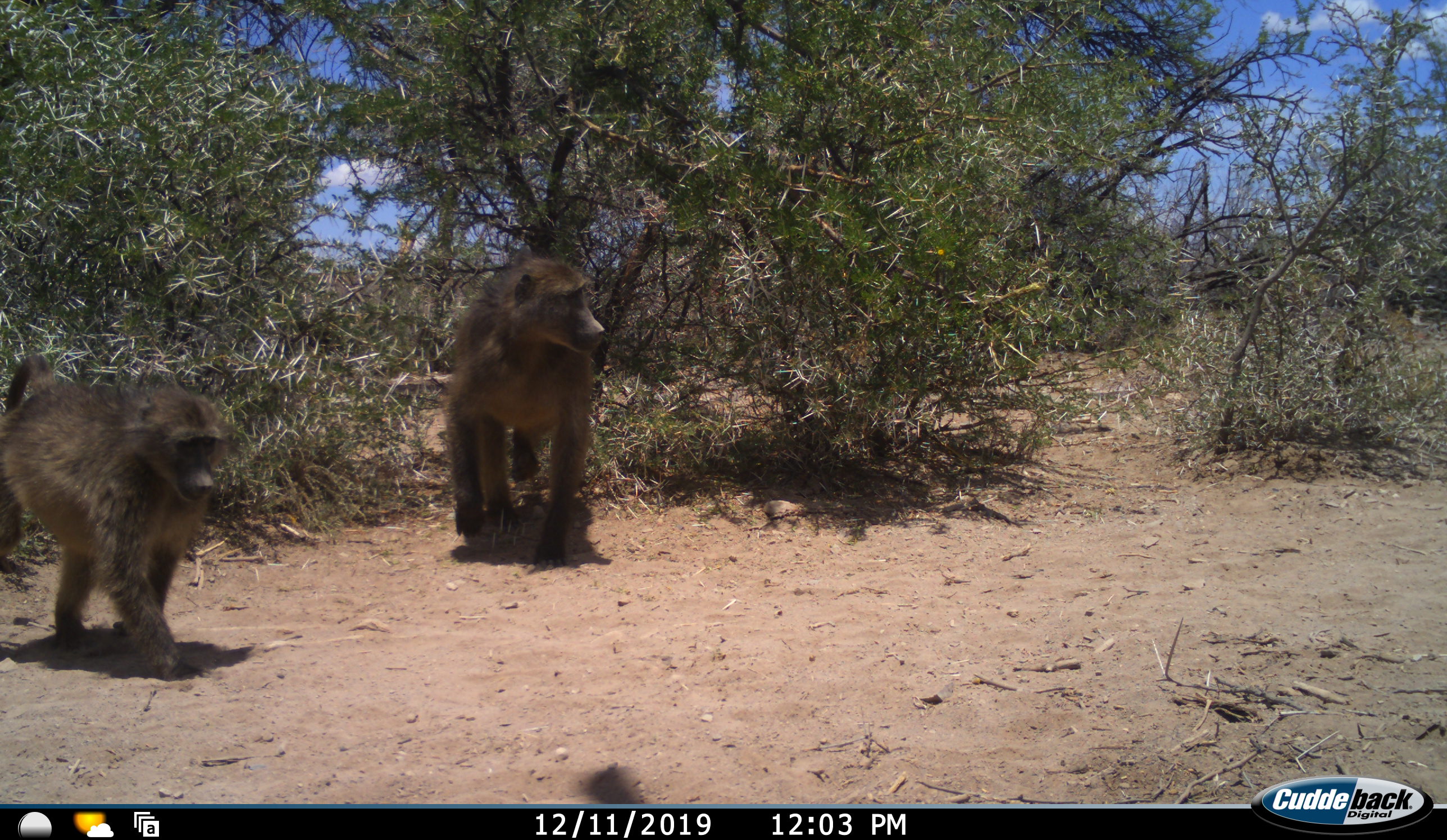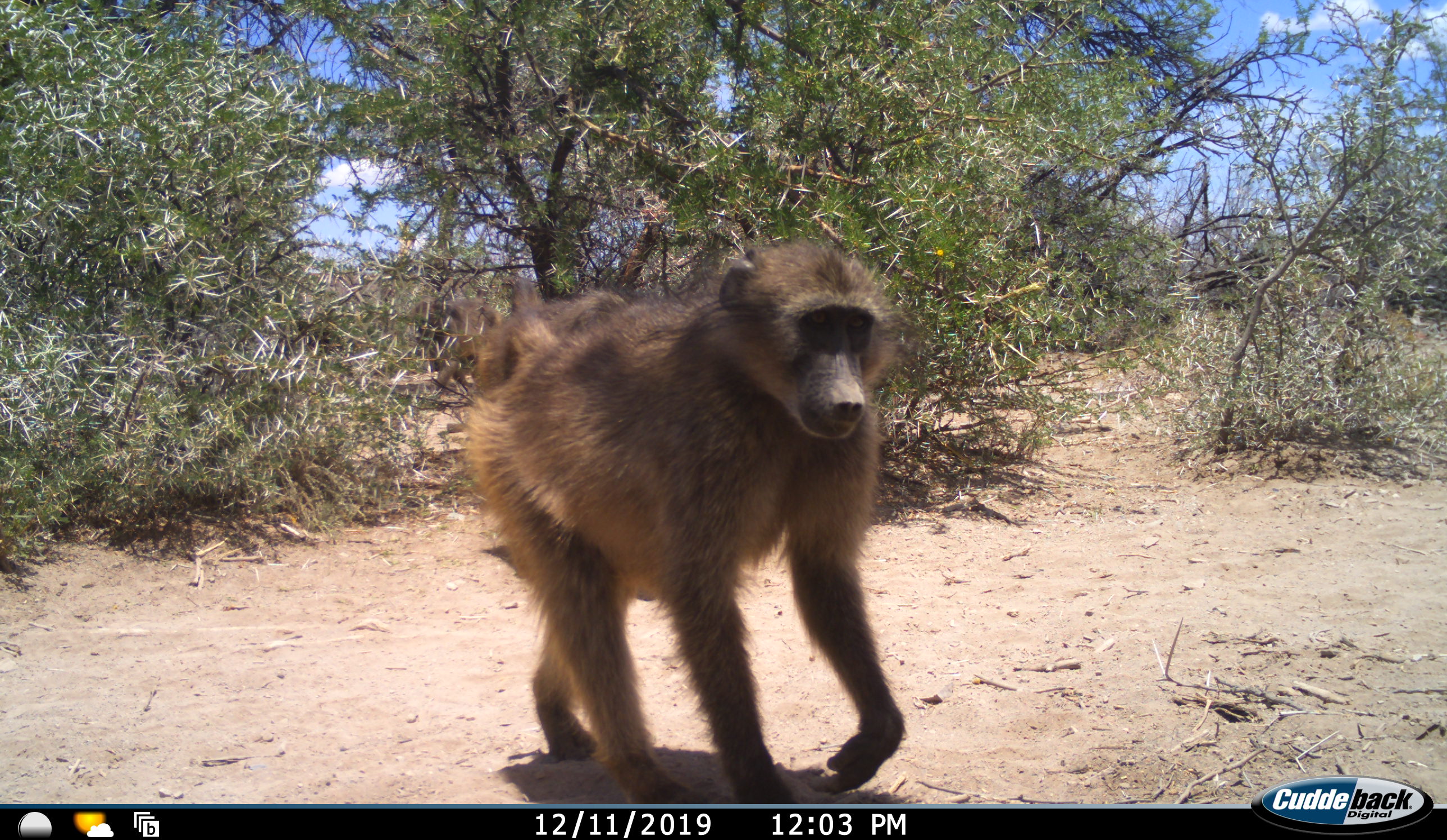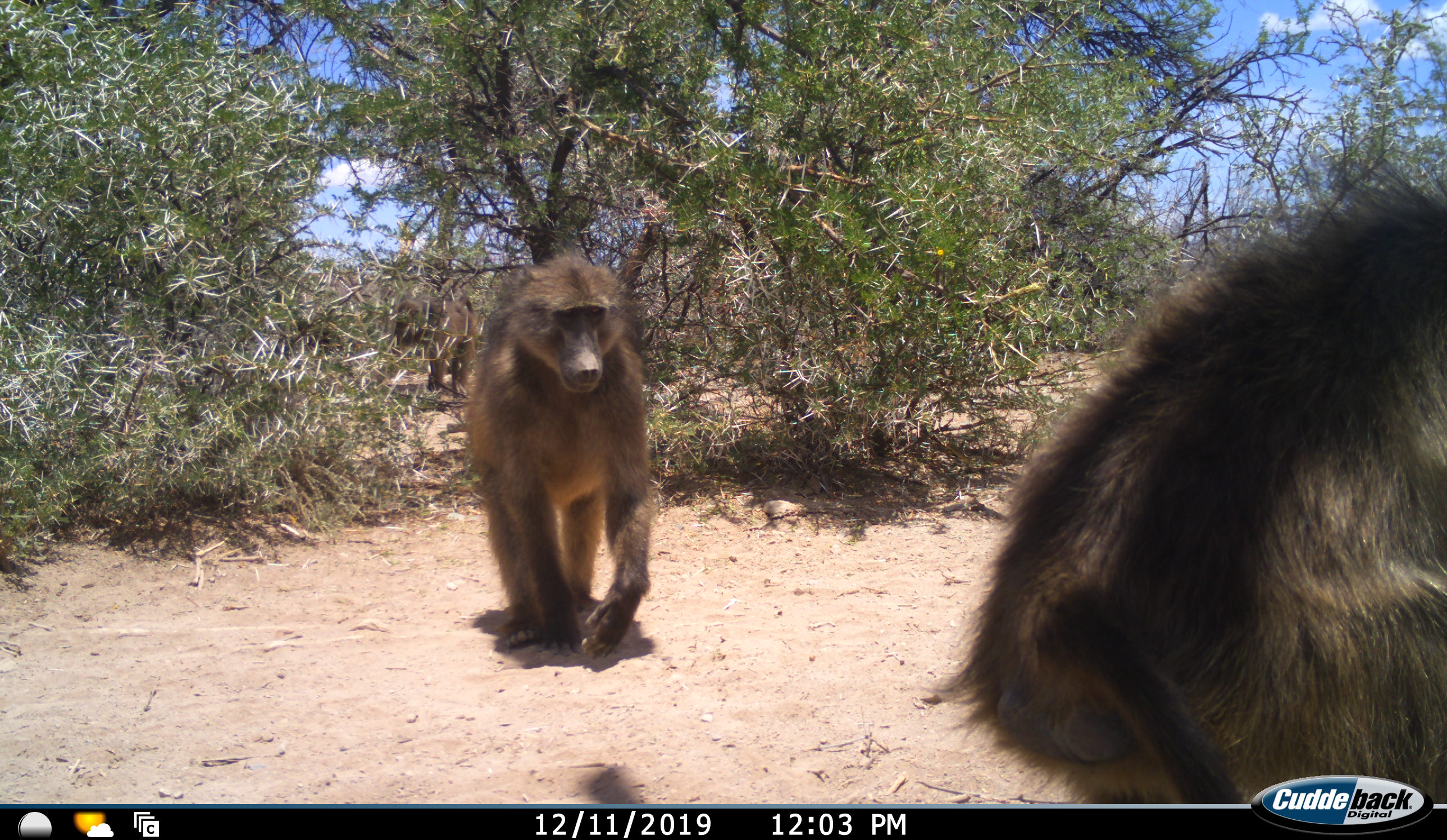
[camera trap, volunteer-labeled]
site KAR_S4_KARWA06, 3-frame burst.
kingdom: Animalia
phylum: Chordata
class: Mammalia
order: Primates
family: Cercopithecidae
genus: Papio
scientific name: Papio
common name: baboon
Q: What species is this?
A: Baboon (Papio).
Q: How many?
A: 2.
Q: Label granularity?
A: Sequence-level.